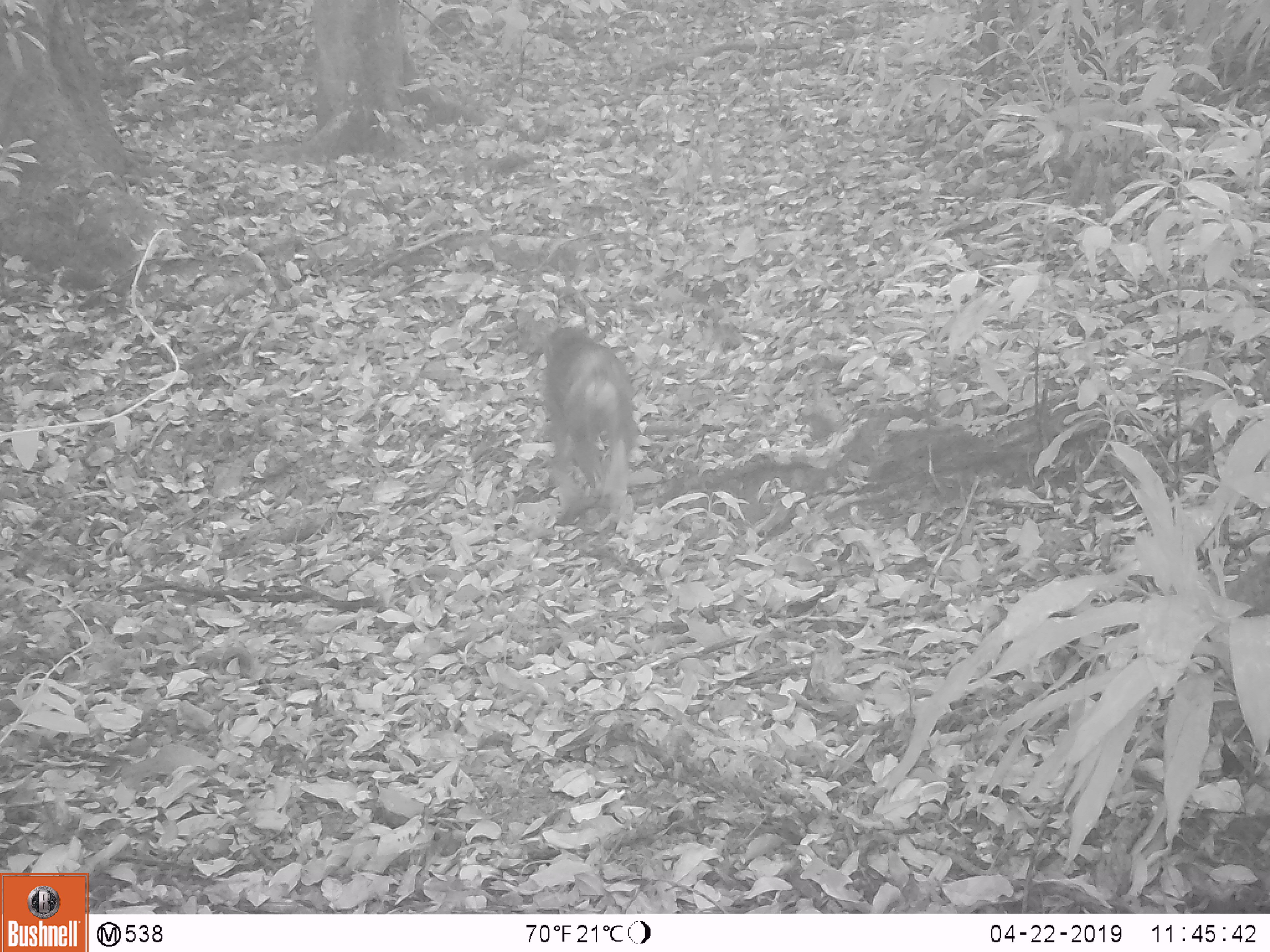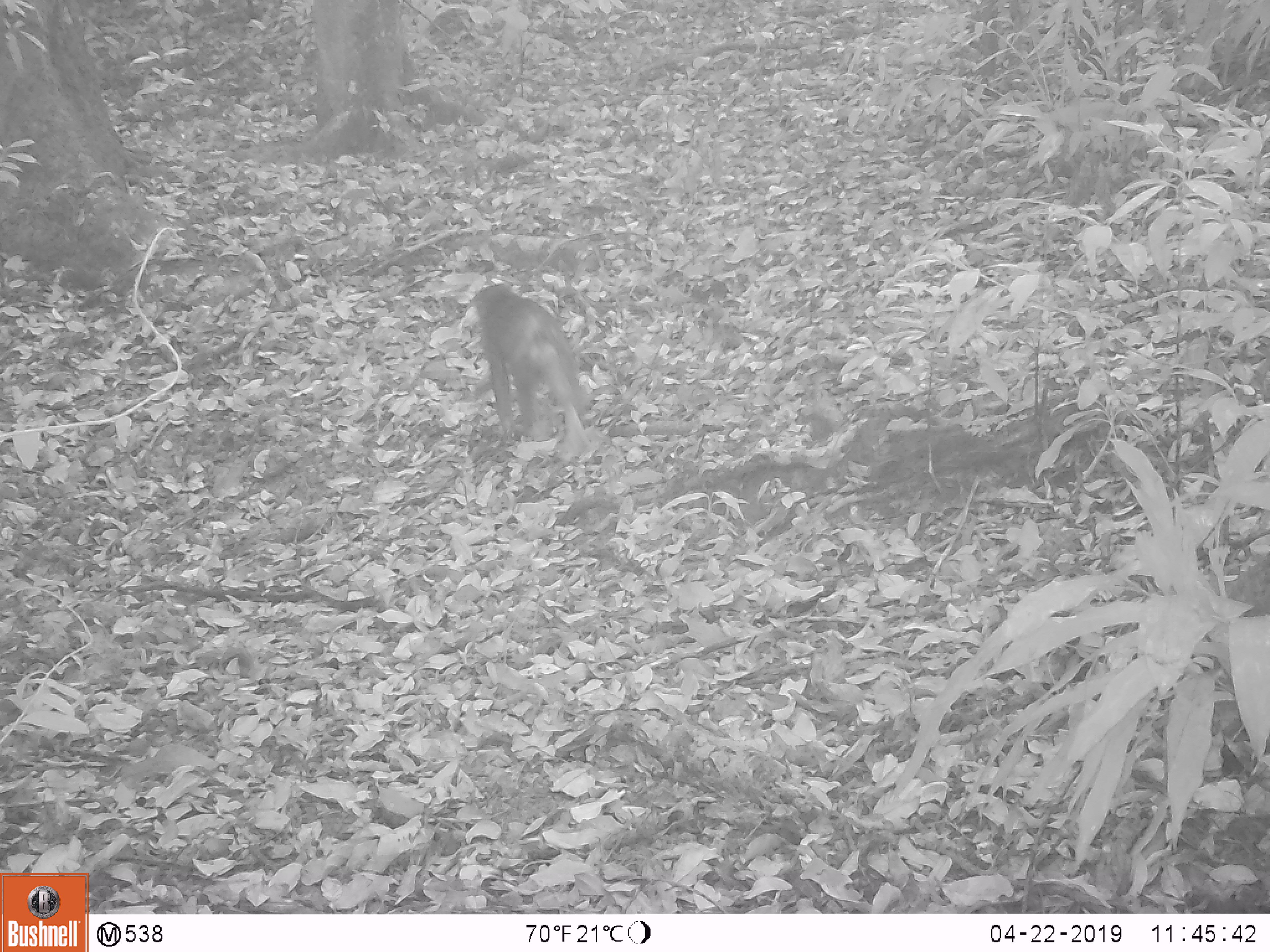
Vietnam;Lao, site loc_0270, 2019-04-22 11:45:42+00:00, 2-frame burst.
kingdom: Animalia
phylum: Chordata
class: Mammalia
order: Primates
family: Cercopithecidae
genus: Macaca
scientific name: Macaca arctoides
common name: stump-tailed macaque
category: stump tailed macaque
Stump tailed macaque (stump-tailed macaque) (Macaca arctoides). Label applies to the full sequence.